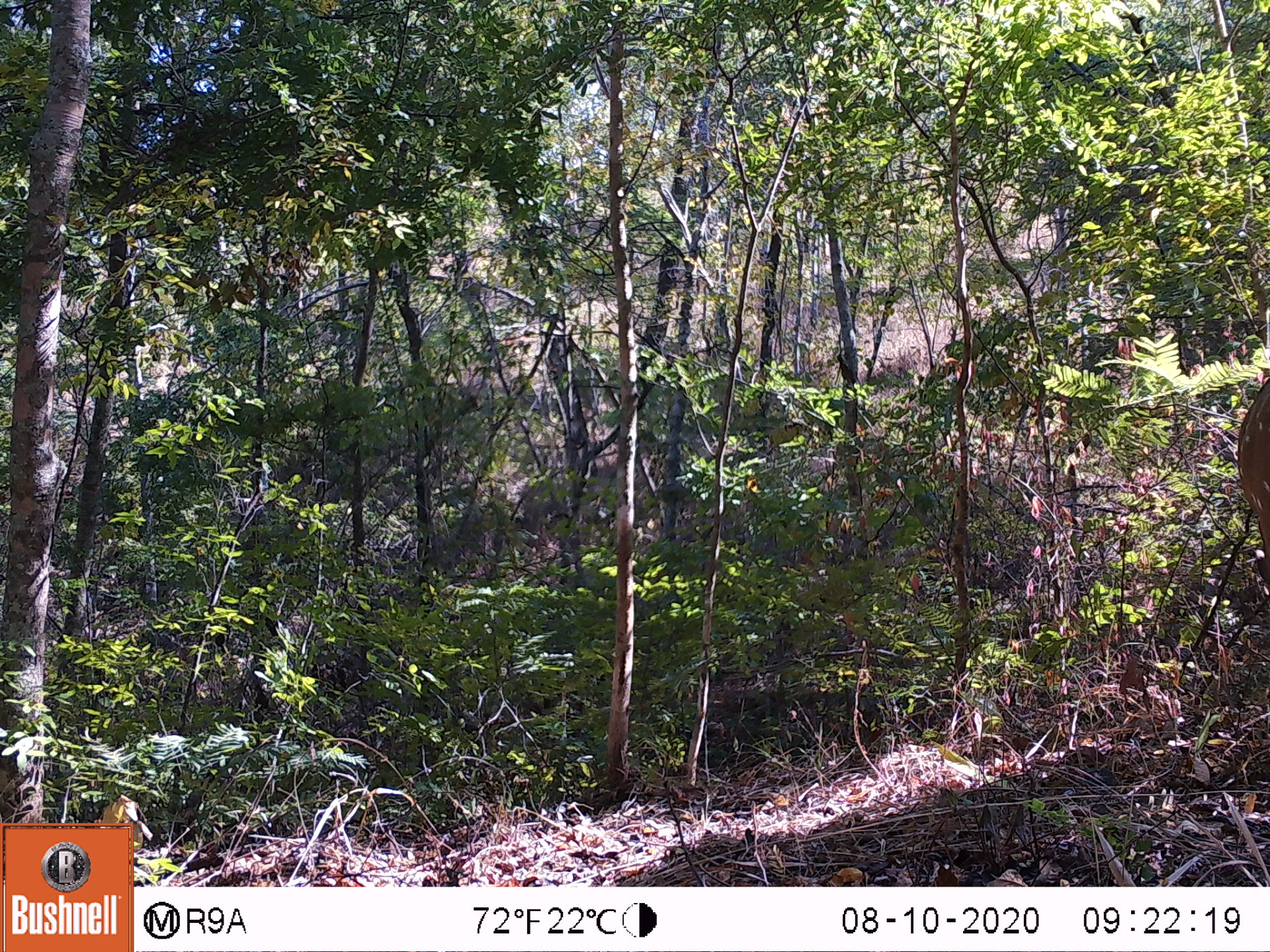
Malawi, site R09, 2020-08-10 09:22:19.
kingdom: Animalia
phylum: Chordata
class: Mammalia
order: Artiodactyla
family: Bovidae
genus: Tragelaphus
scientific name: Tragelaphus sylvaticus sylvaticus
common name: cape bushbuck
Cape bushbuck (Tragelaphus sylvaticus sylvaticus), count 1.